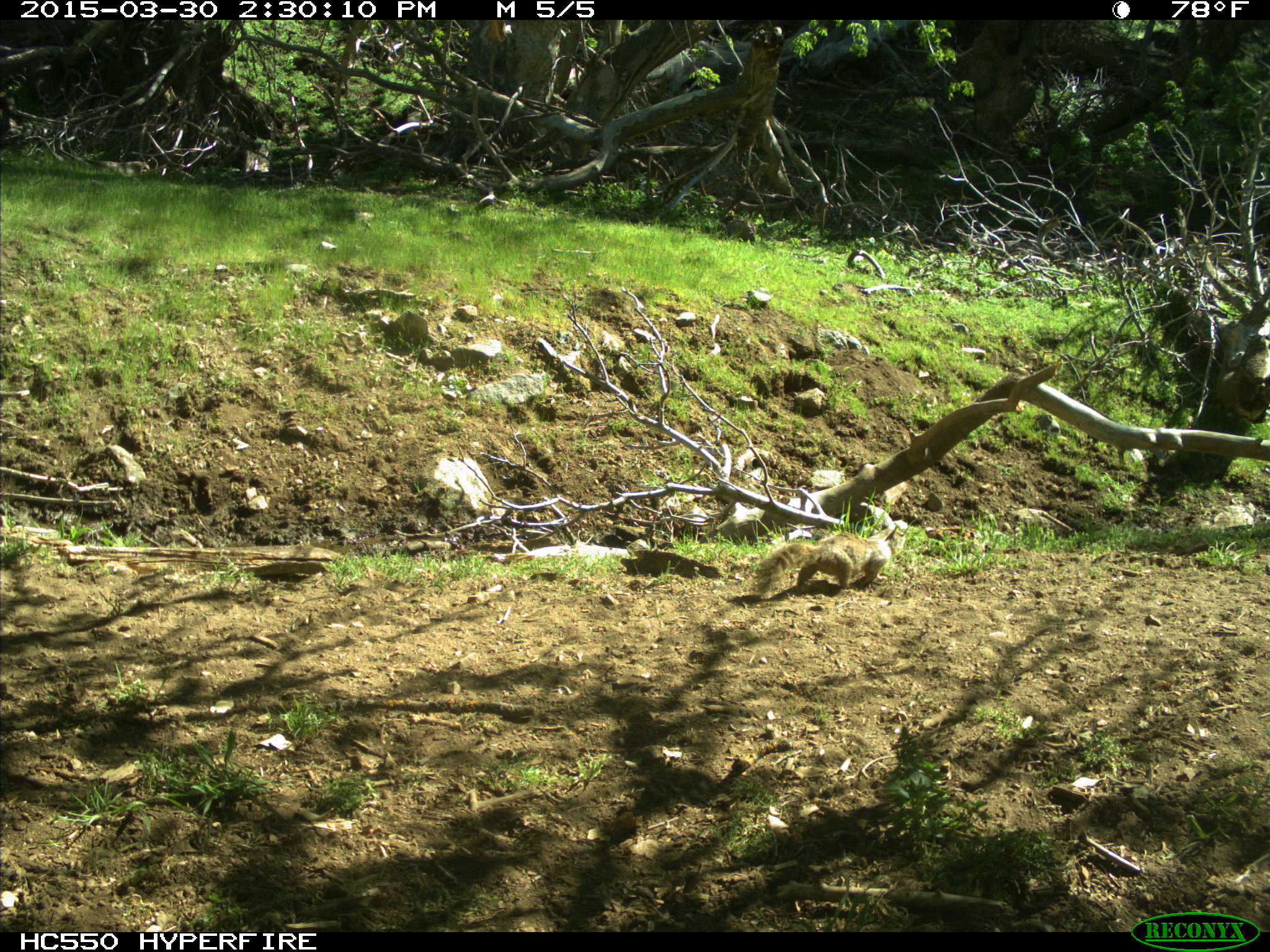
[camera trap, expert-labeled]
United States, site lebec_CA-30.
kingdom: Animalia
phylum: Chordata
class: Mammalia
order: Rodentia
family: Sciuridae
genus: Otospermophilus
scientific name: Otospermophilus beecheyi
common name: california ground squirrel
Otospermophilus beecheyi (california ground squirrel).